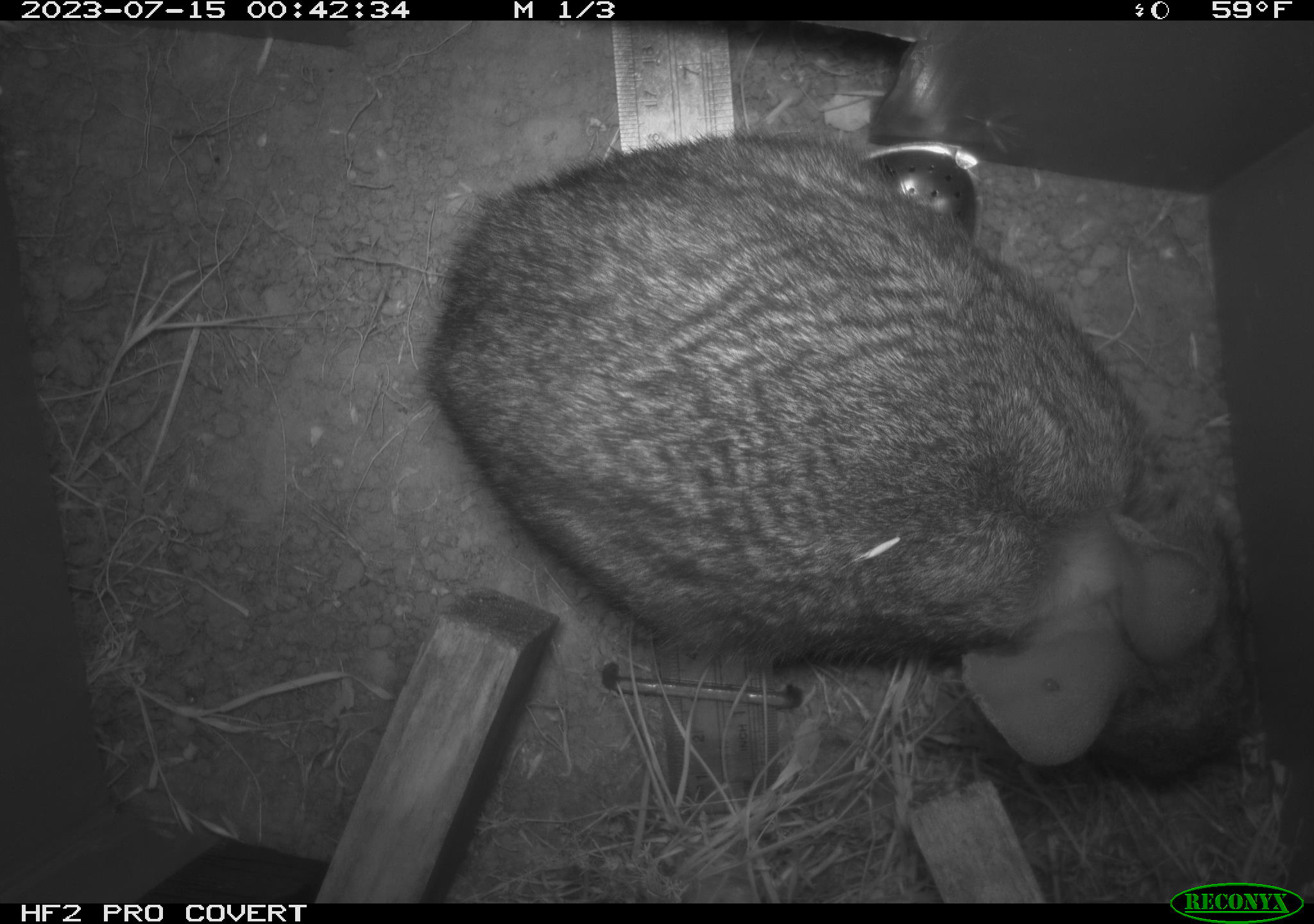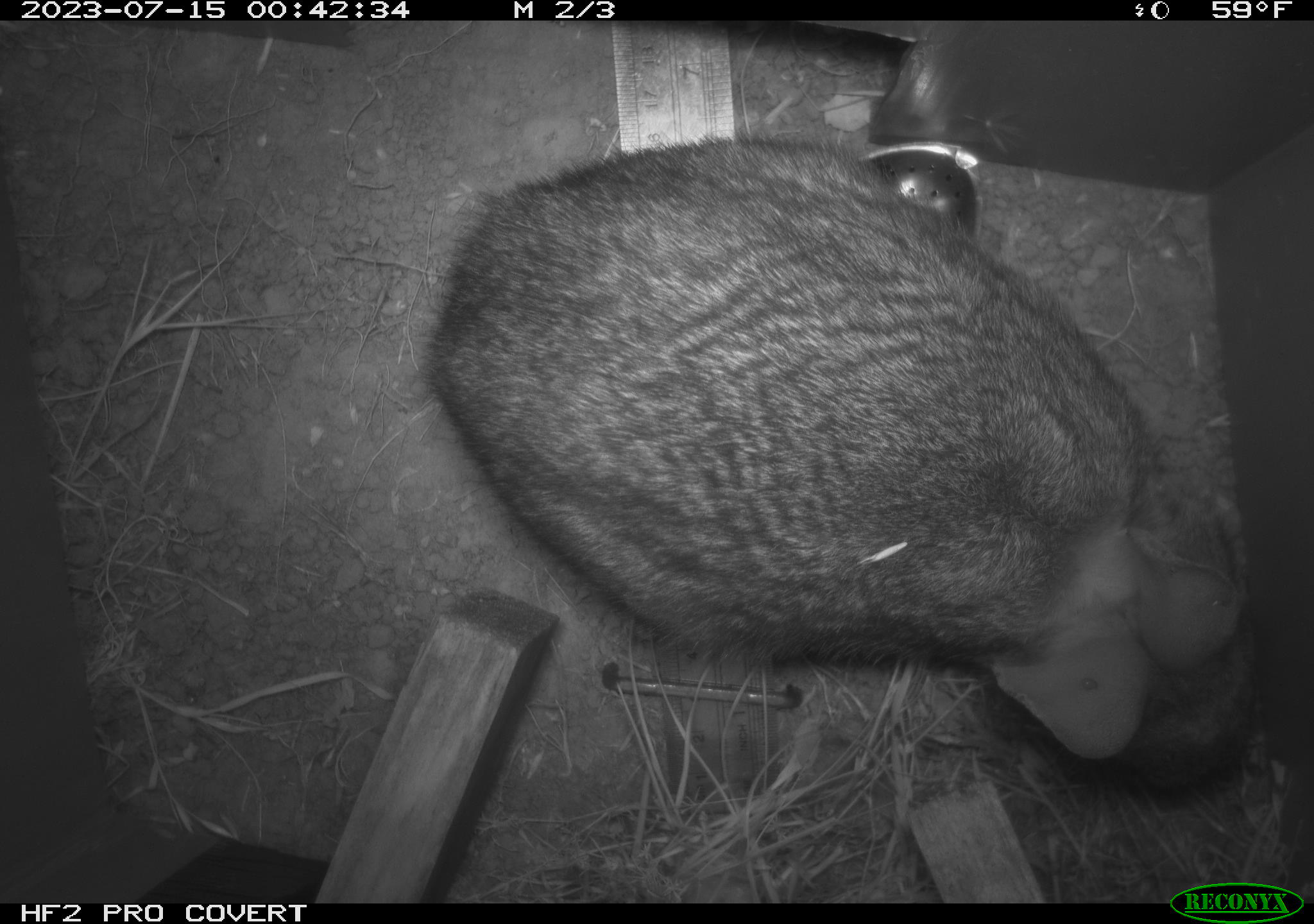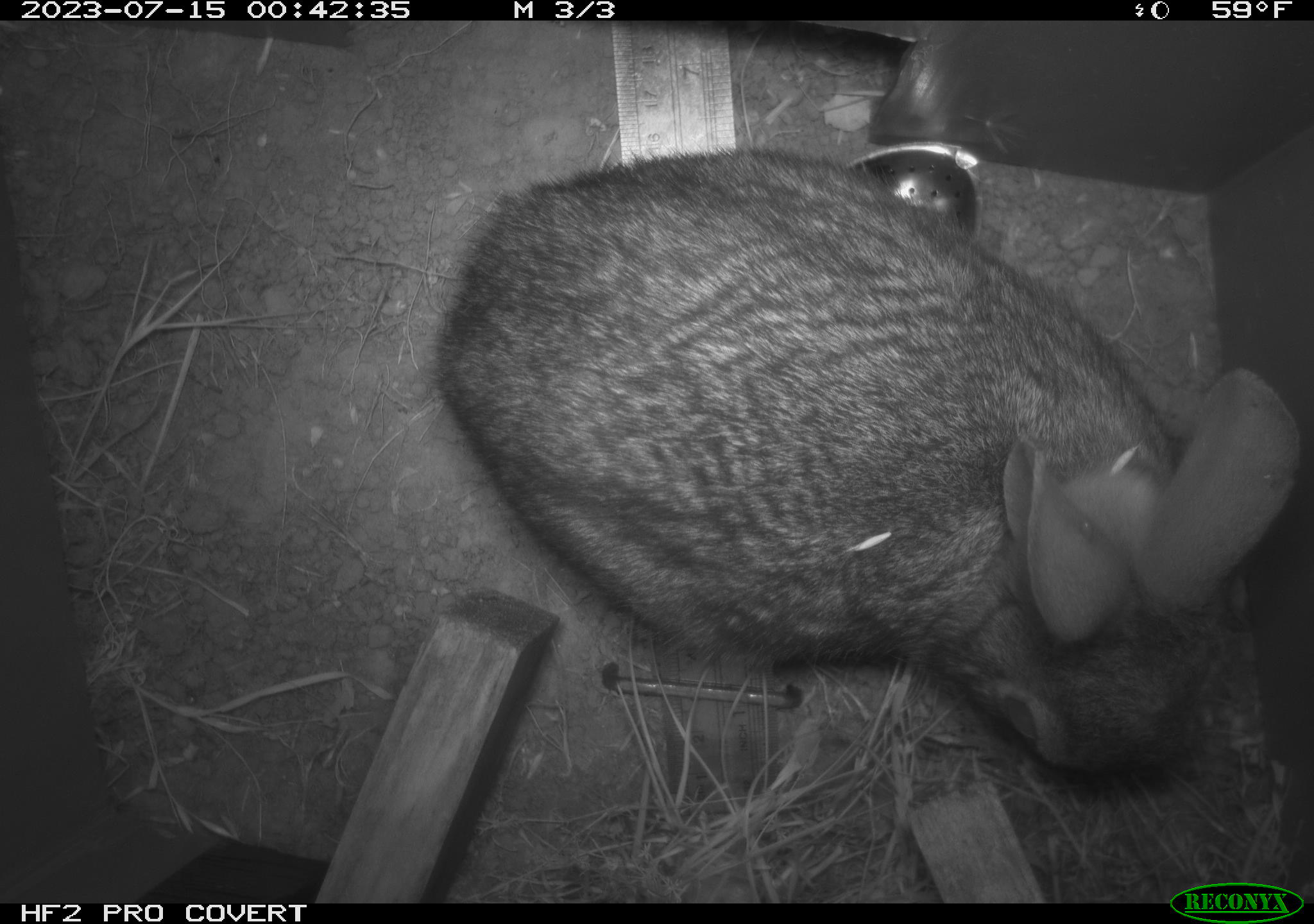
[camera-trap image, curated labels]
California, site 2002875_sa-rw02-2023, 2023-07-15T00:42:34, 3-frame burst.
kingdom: Animalia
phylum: Chordata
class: Mammalia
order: Lagomorpha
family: Leporidae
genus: Sylvilagus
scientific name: Sylvilagus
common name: cottontail rabbits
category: sylvilagus species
Sylvilagus species (cottontail rabbits) (Sylvilagus).